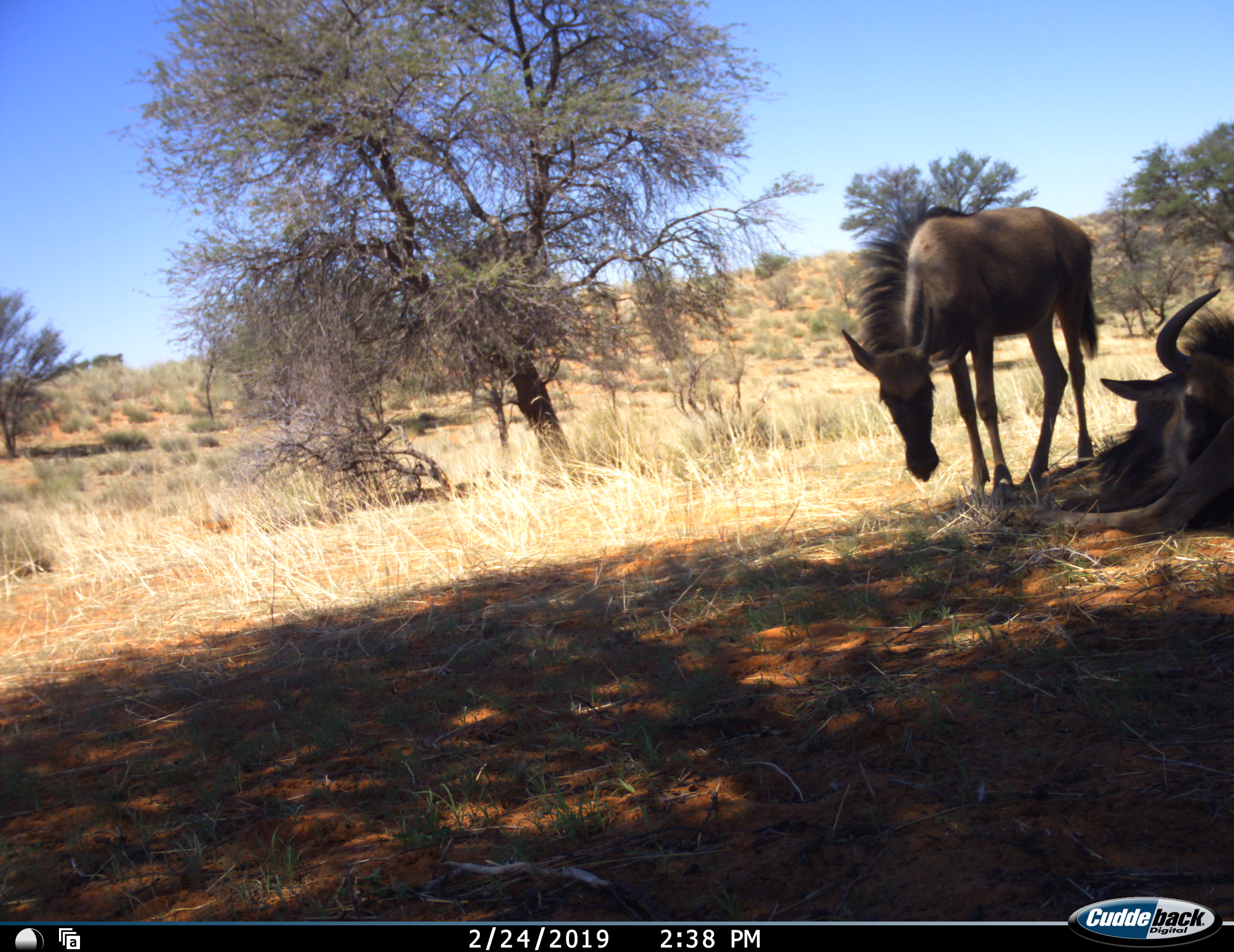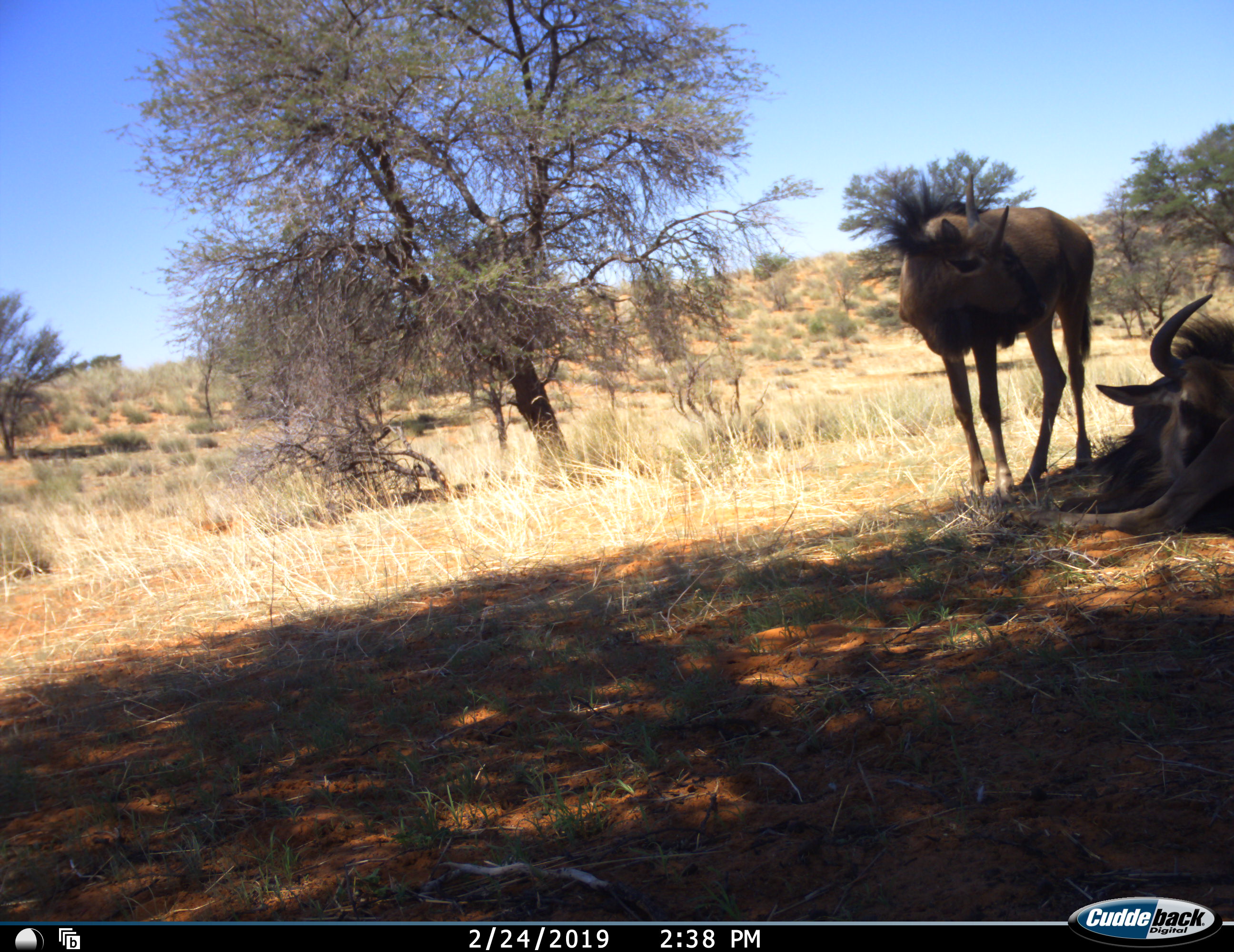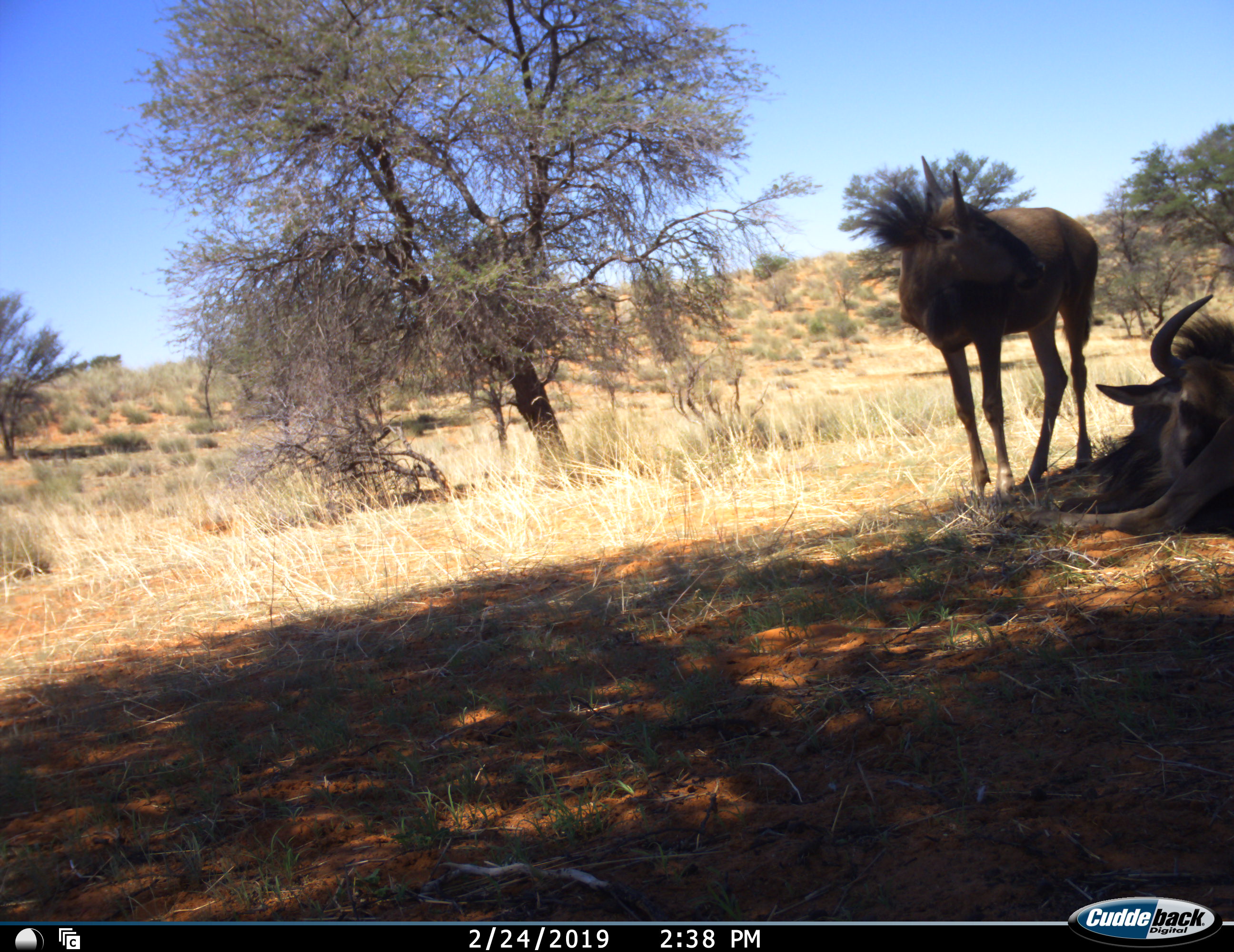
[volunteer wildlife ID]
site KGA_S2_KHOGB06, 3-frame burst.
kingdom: Animalia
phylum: Chordata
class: Mammalia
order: Artiodactyla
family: Bovidae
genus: Connochaetes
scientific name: Connochaetes taurinus taurinus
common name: blue wildebeest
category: wildebeestblue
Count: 2.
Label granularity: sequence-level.